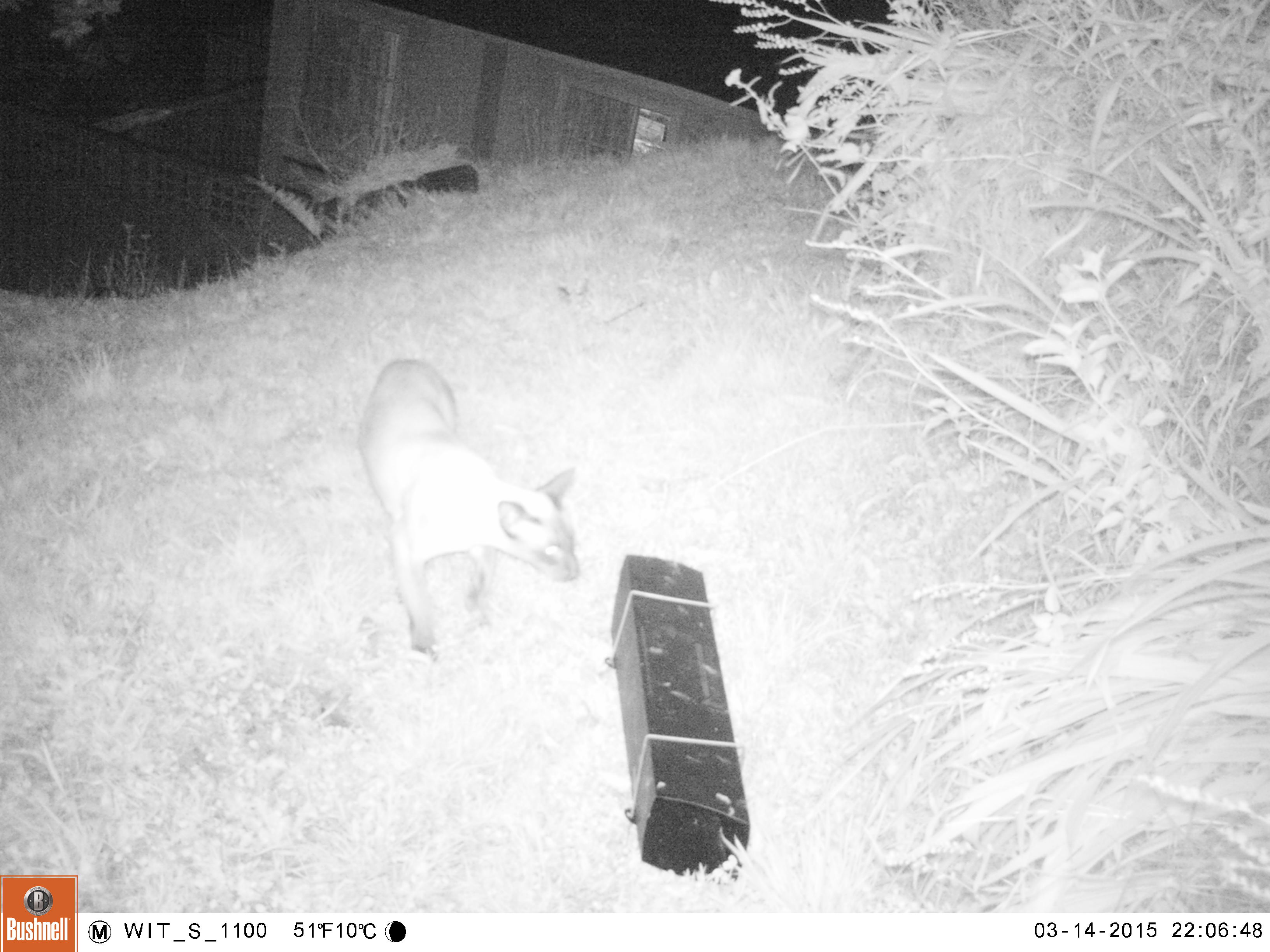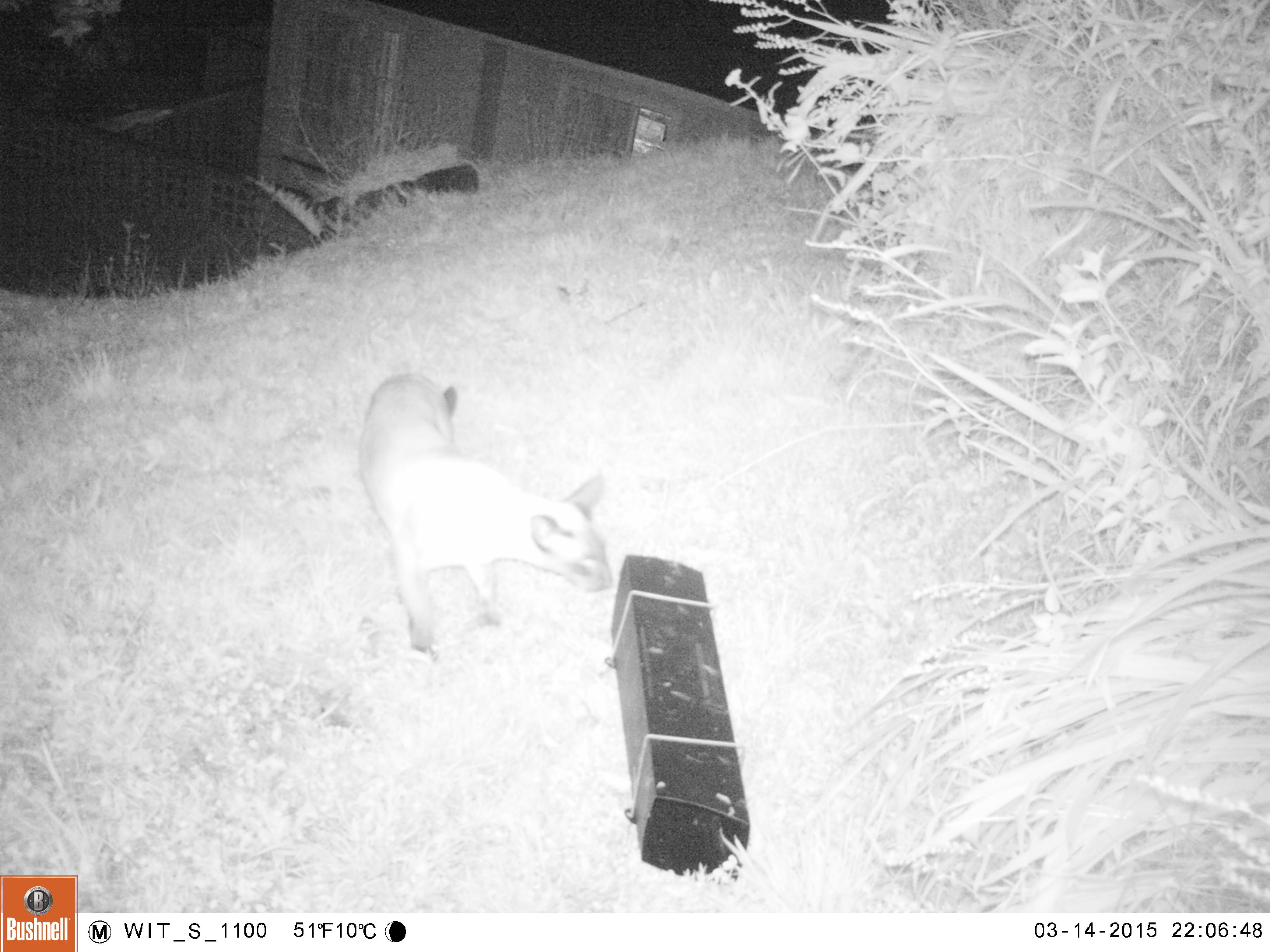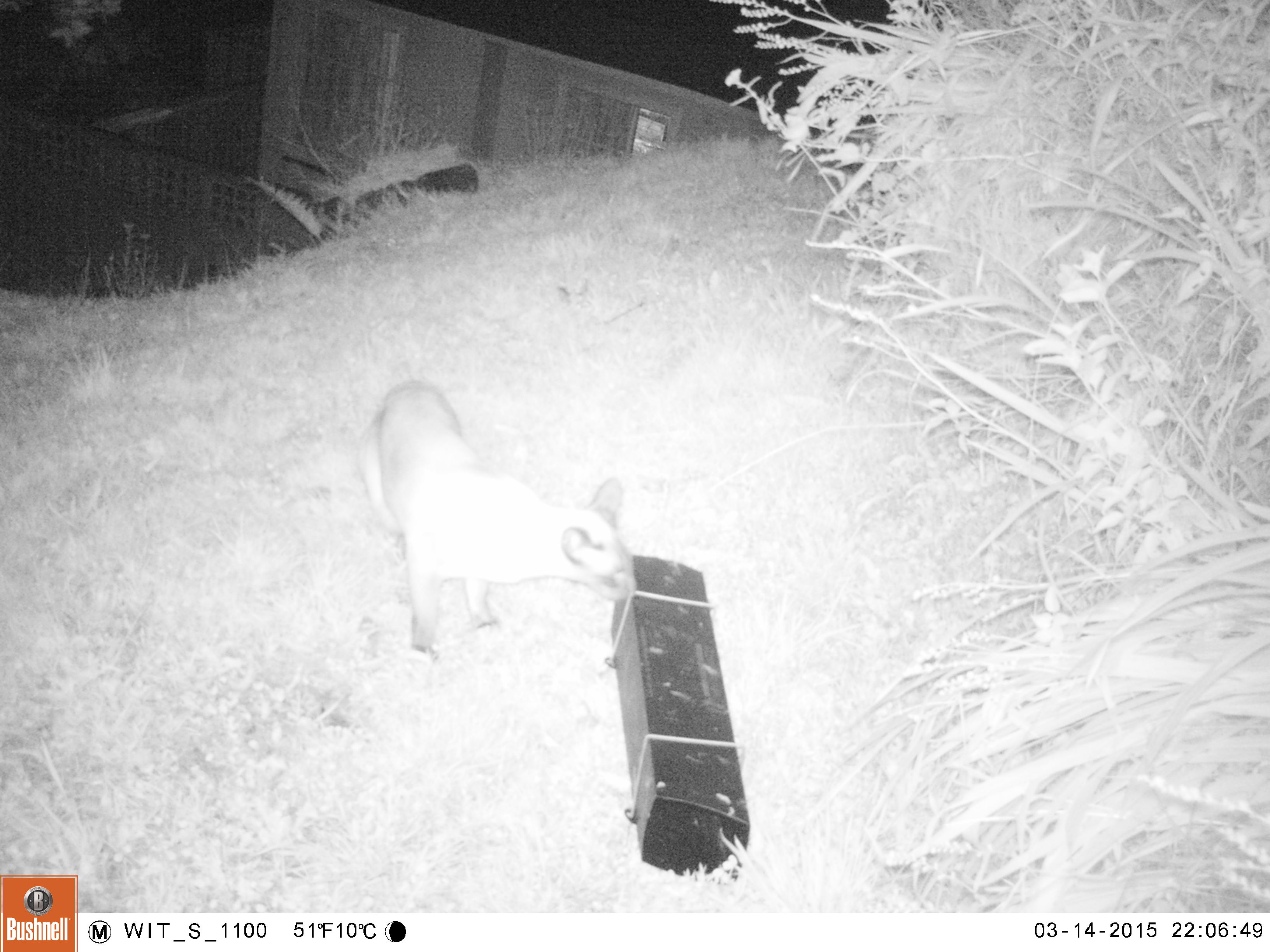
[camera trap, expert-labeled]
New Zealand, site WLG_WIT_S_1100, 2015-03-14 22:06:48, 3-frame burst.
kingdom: Animalia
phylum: Chordata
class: Mammalia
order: Carnivora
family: Felidae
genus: Felis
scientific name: Felis catus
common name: domestic cat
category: cat